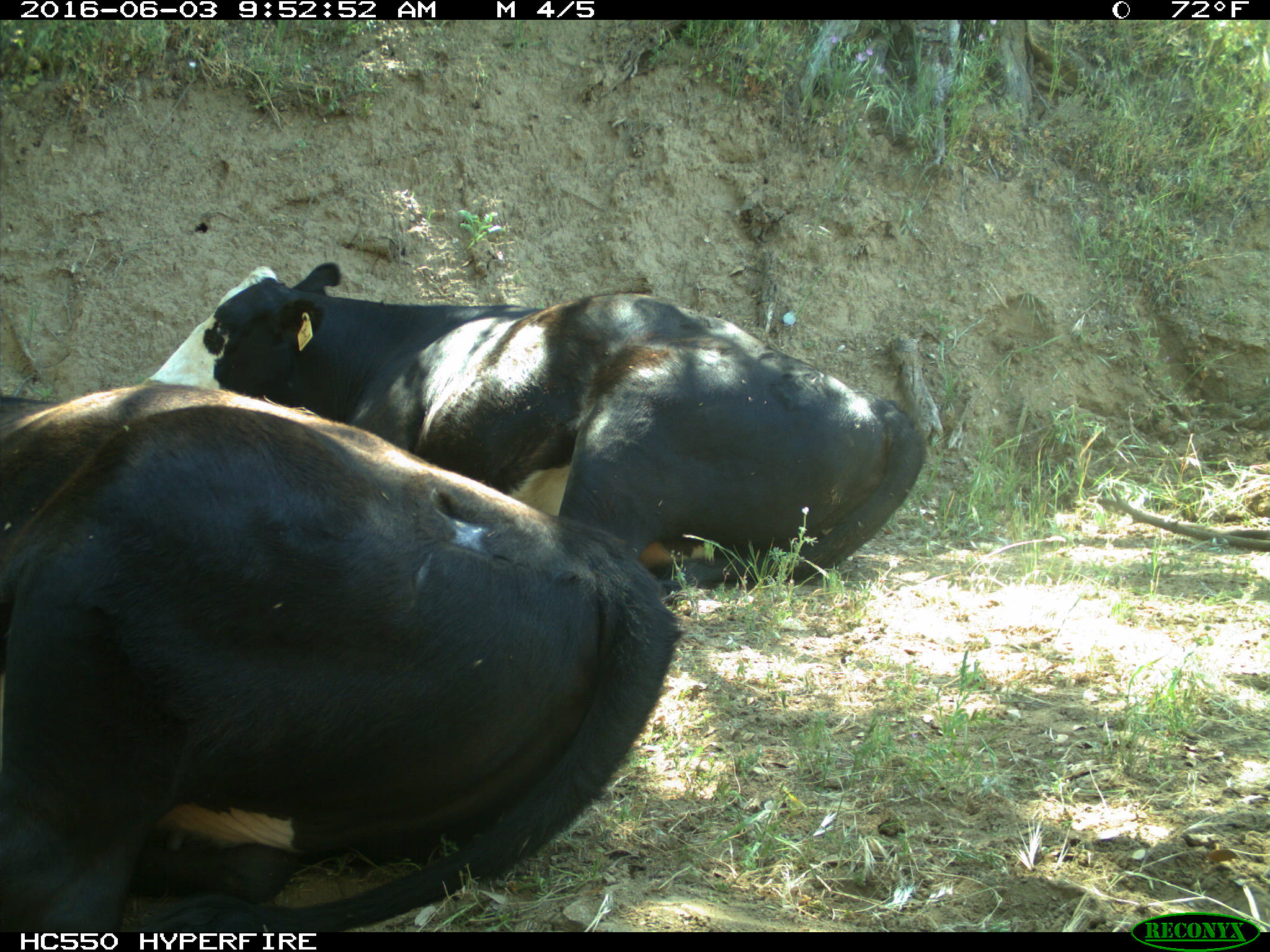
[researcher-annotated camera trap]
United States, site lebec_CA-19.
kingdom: Animalia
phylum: Chordata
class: Mammalia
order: Artiodactyla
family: Bovidae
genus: Bos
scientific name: Bos taurus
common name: domestic cow